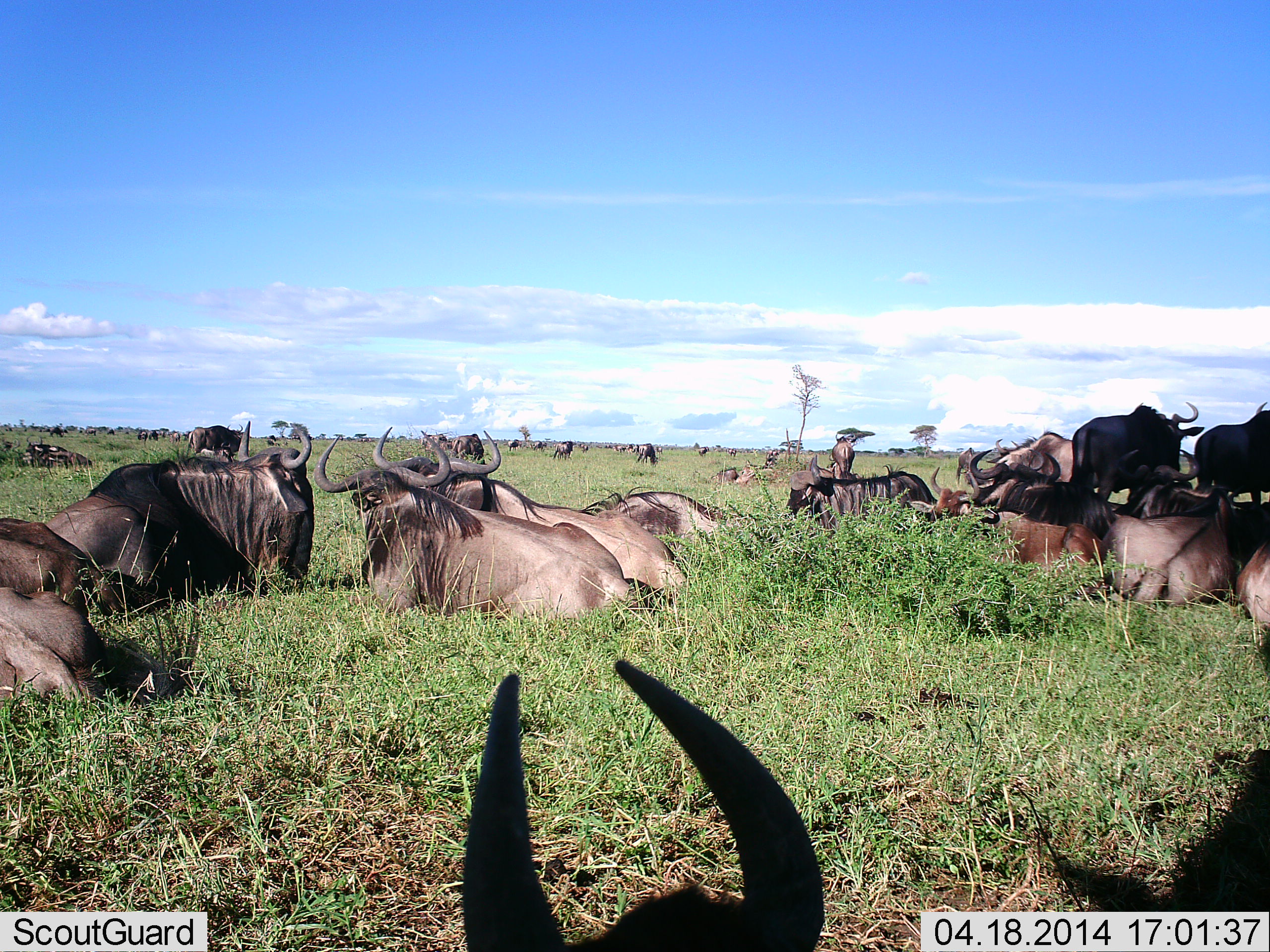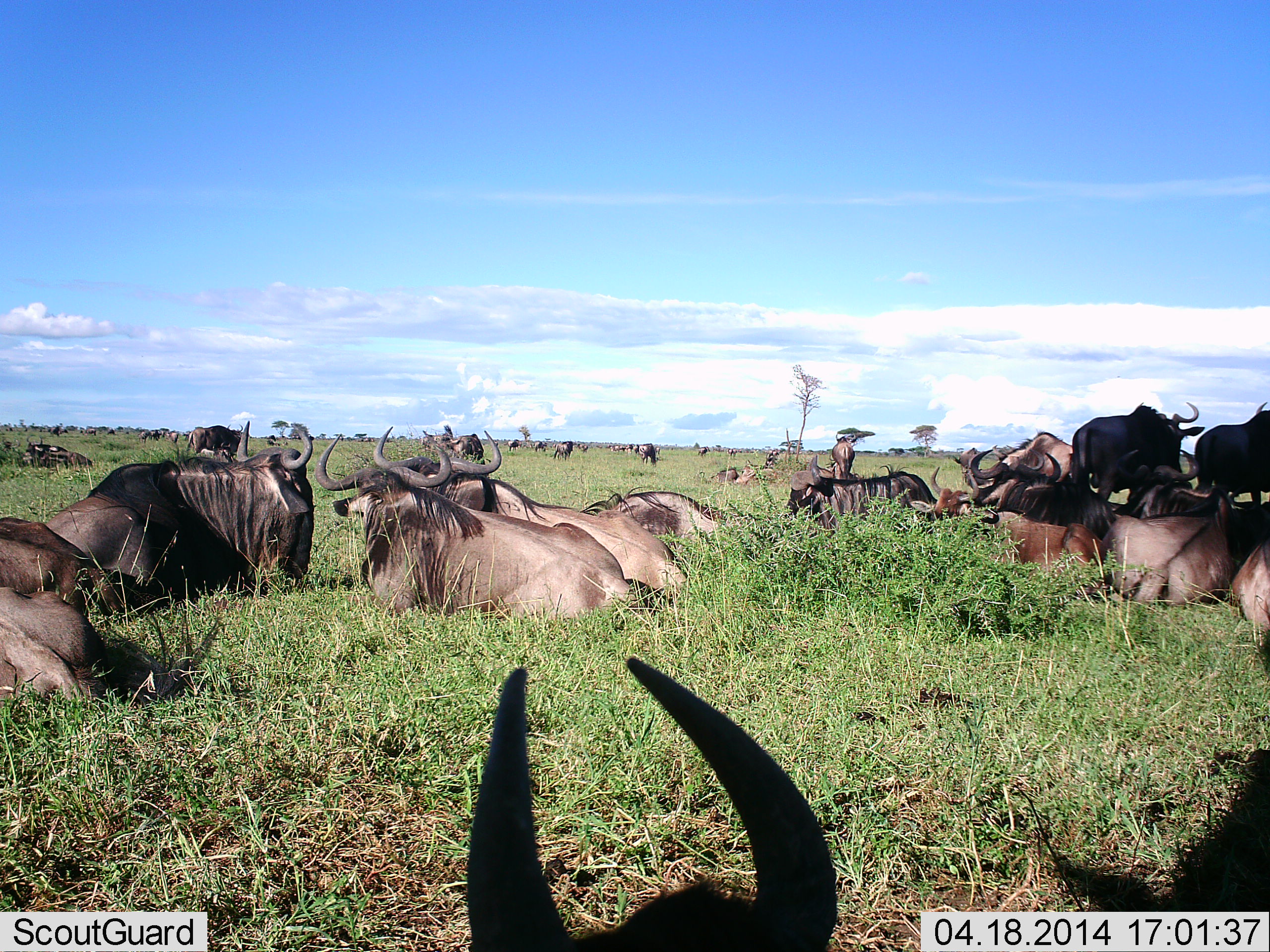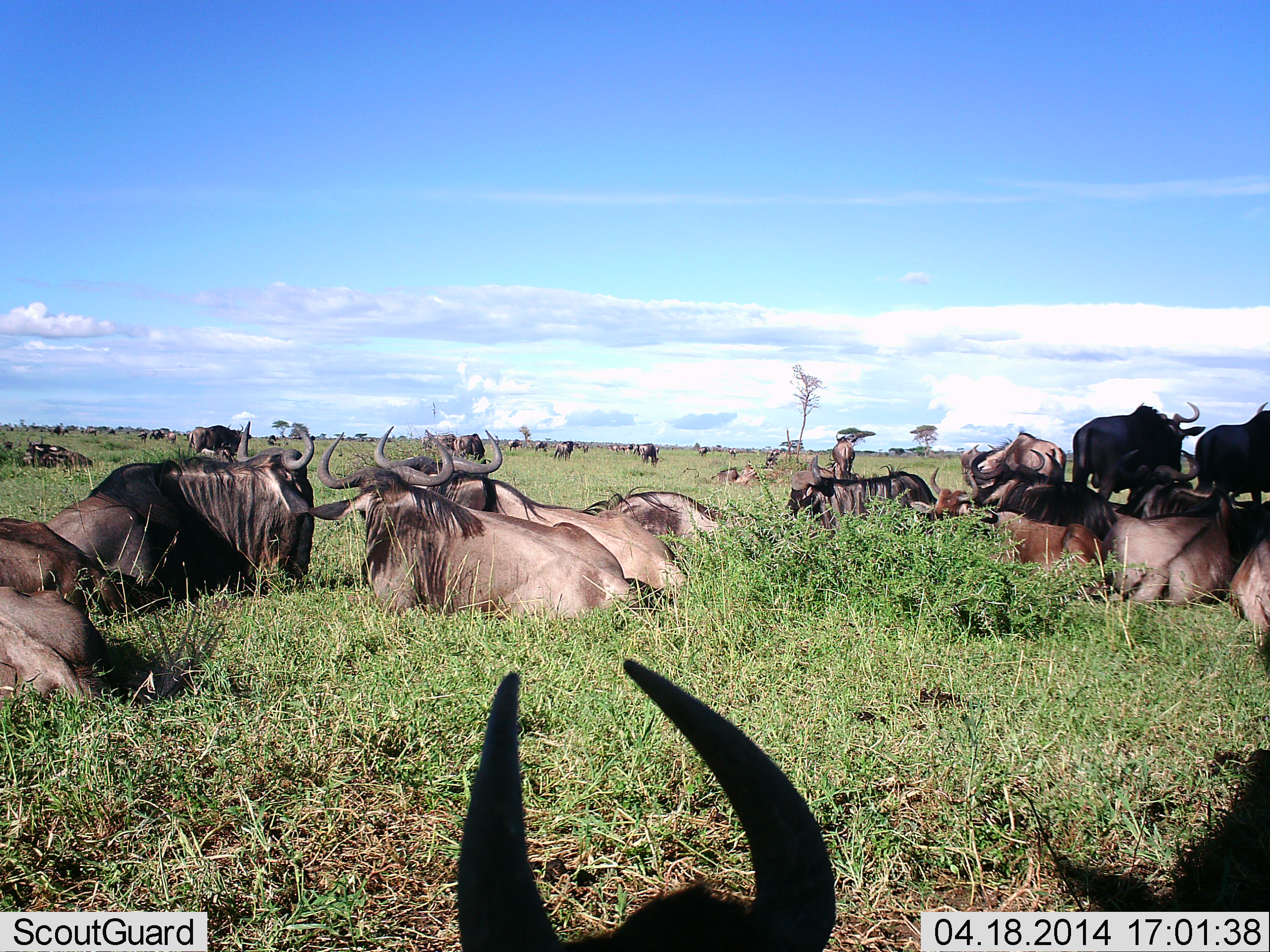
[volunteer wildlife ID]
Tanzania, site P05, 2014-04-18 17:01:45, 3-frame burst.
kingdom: Animalia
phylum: Chordata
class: Mammalia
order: Artiodactyla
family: Bovidae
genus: Connochaetes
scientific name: Connochaetes taurinus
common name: blue wildebeest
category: wildebeest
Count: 11-50.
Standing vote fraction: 60%.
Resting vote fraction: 100%.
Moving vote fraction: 0%.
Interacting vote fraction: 0%.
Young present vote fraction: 0%.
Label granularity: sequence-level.